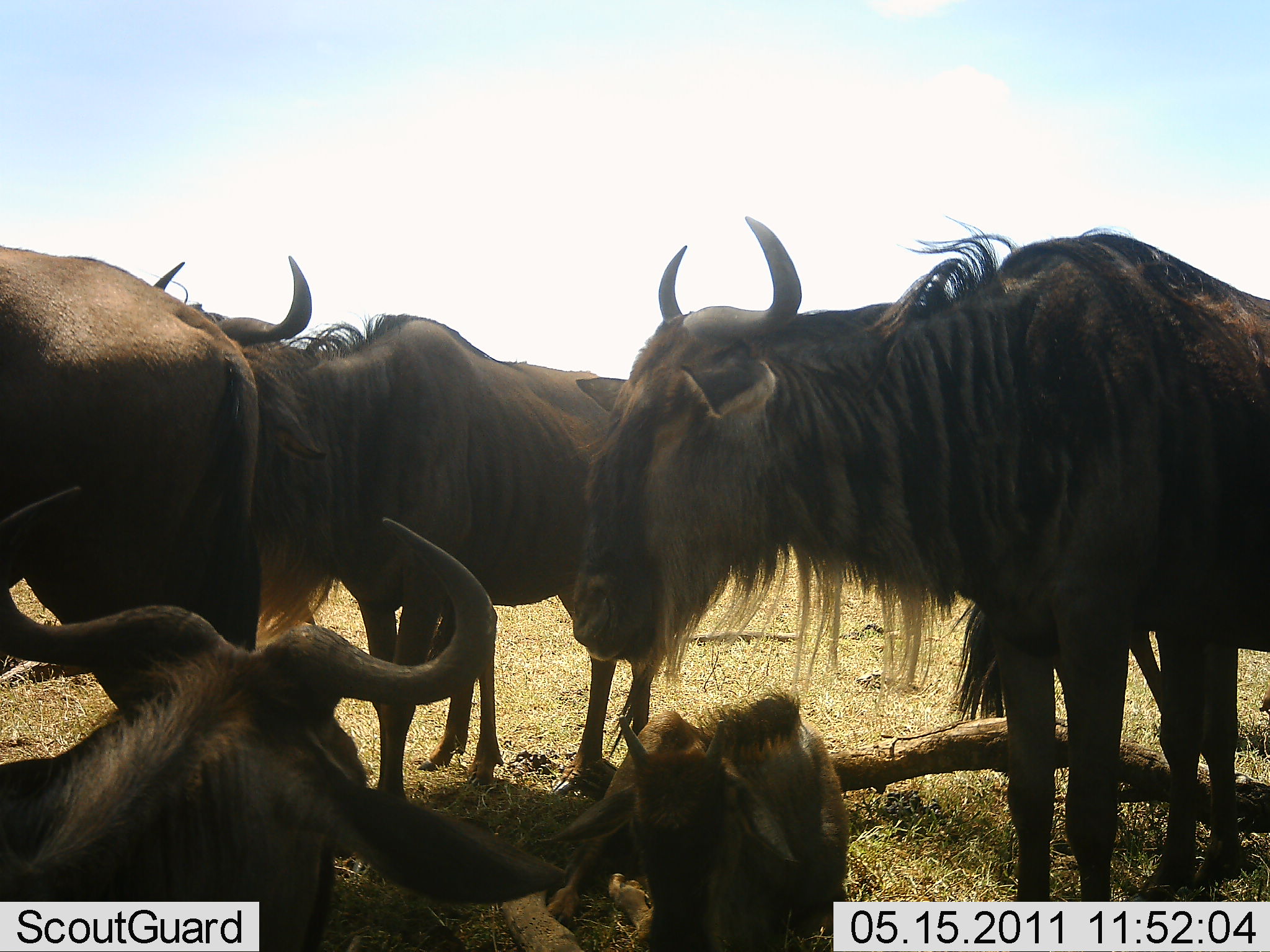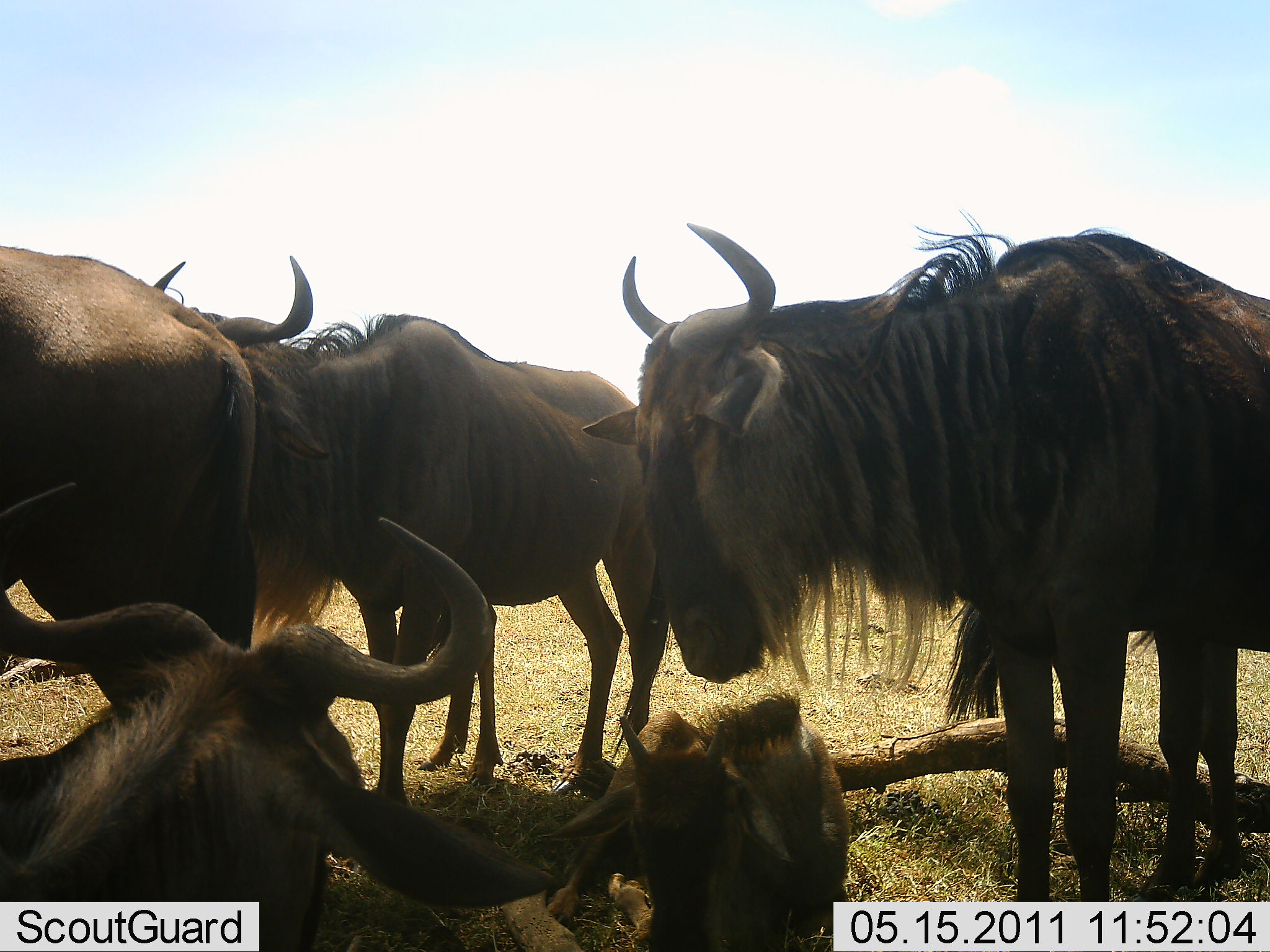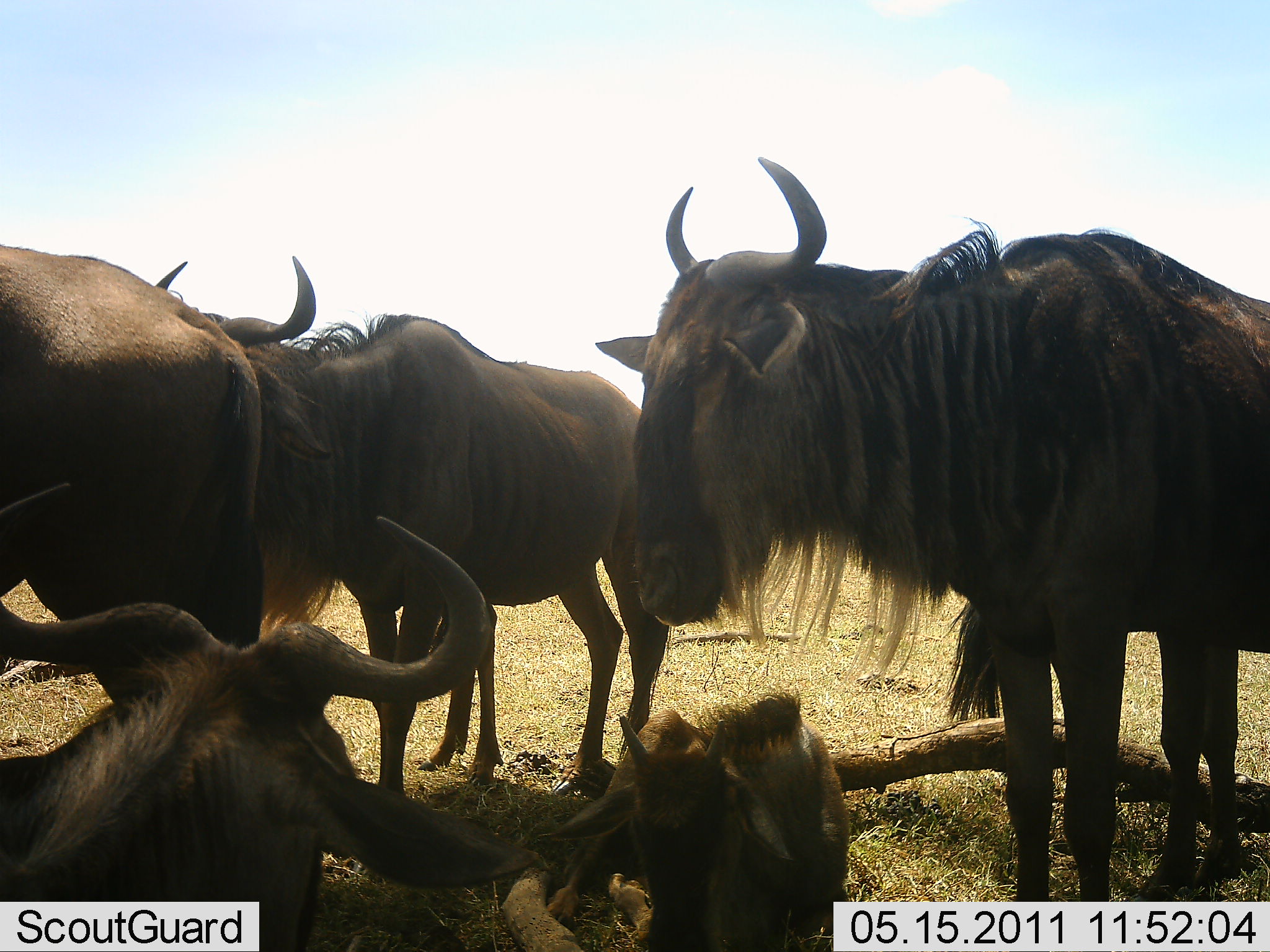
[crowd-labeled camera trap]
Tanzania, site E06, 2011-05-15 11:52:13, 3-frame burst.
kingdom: Animalia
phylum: Chordata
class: Mammalia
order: Artiodactyla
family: Bovidae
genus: Connochaetes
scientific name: Connochaetes taurinus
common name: blue wildebeest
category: wildebeest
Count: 5.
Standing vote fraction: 83%.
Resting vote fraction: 83%.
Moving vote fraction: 0%.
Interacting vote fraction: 8%.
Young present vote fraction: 33%.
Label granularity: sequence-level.